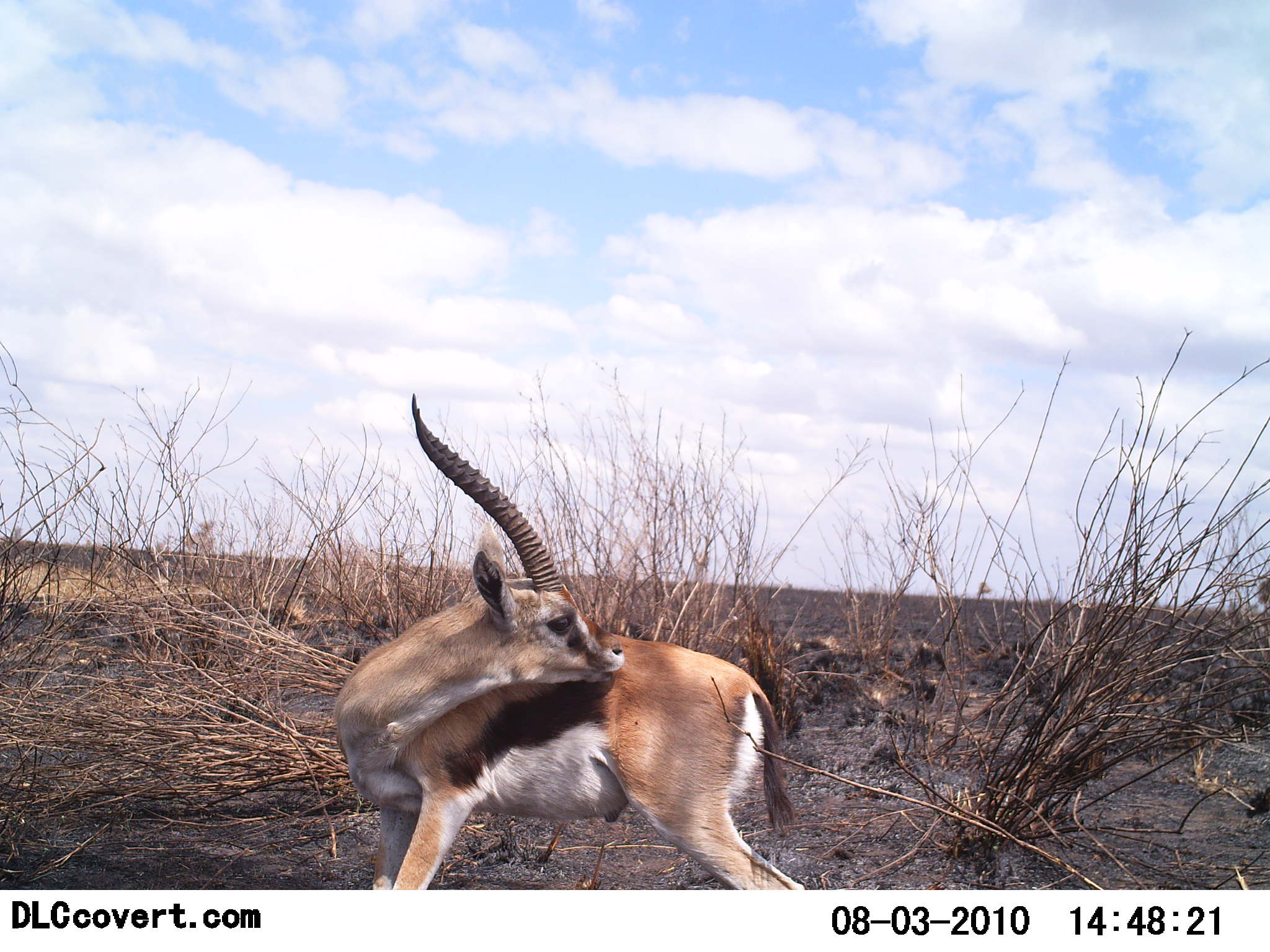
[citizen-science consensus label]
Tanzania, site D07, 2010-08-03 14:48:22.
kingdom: Animalia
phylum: Chordata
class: Mammalia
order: Artiodactyla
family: Bovidae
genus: Eudorcas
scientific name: Eudorcas thomsonii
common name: thomson's gazelle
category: gazellethomsons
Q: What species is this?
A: Gazellethomsons (thomson's gazelle) (Eudorcas thomsonii).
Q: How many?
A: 1.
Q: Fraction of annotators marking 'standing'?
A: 92%.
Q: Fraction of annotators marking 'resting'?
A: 0%.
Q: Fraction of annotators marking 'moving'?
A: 0%.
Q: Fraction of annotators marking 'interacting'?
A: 15%.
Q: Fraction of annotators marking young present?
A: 0%.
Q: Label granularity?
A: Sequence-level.